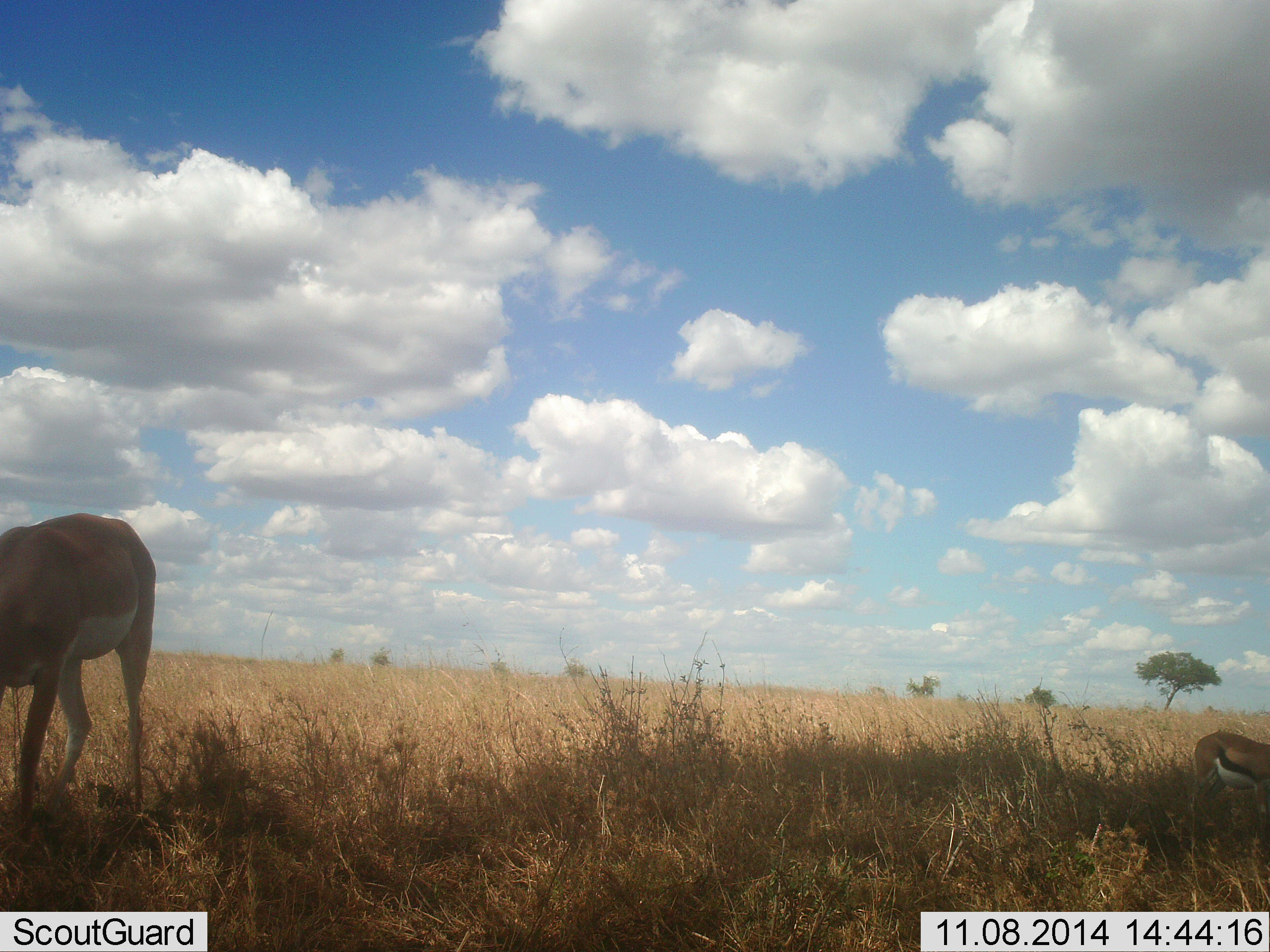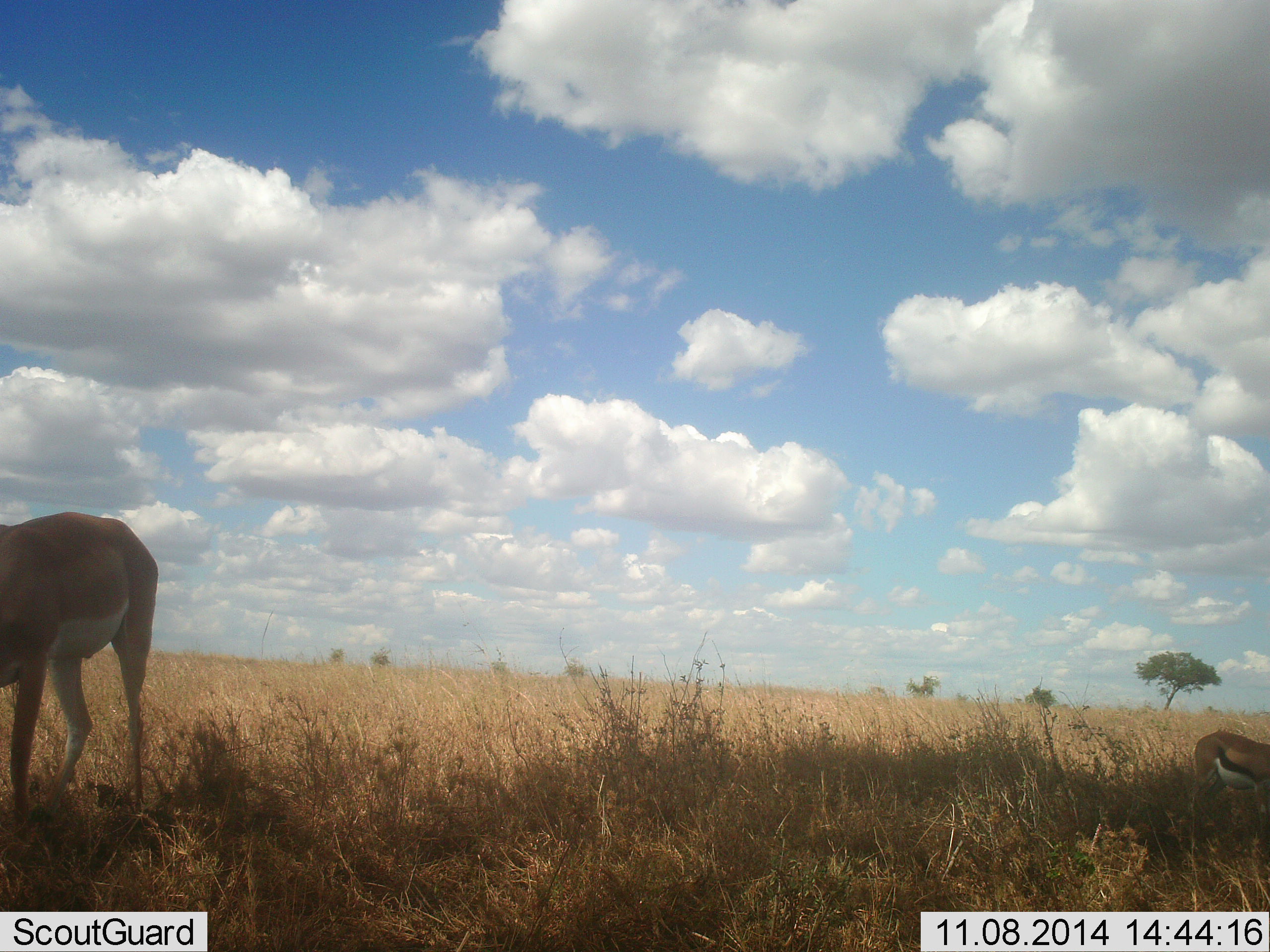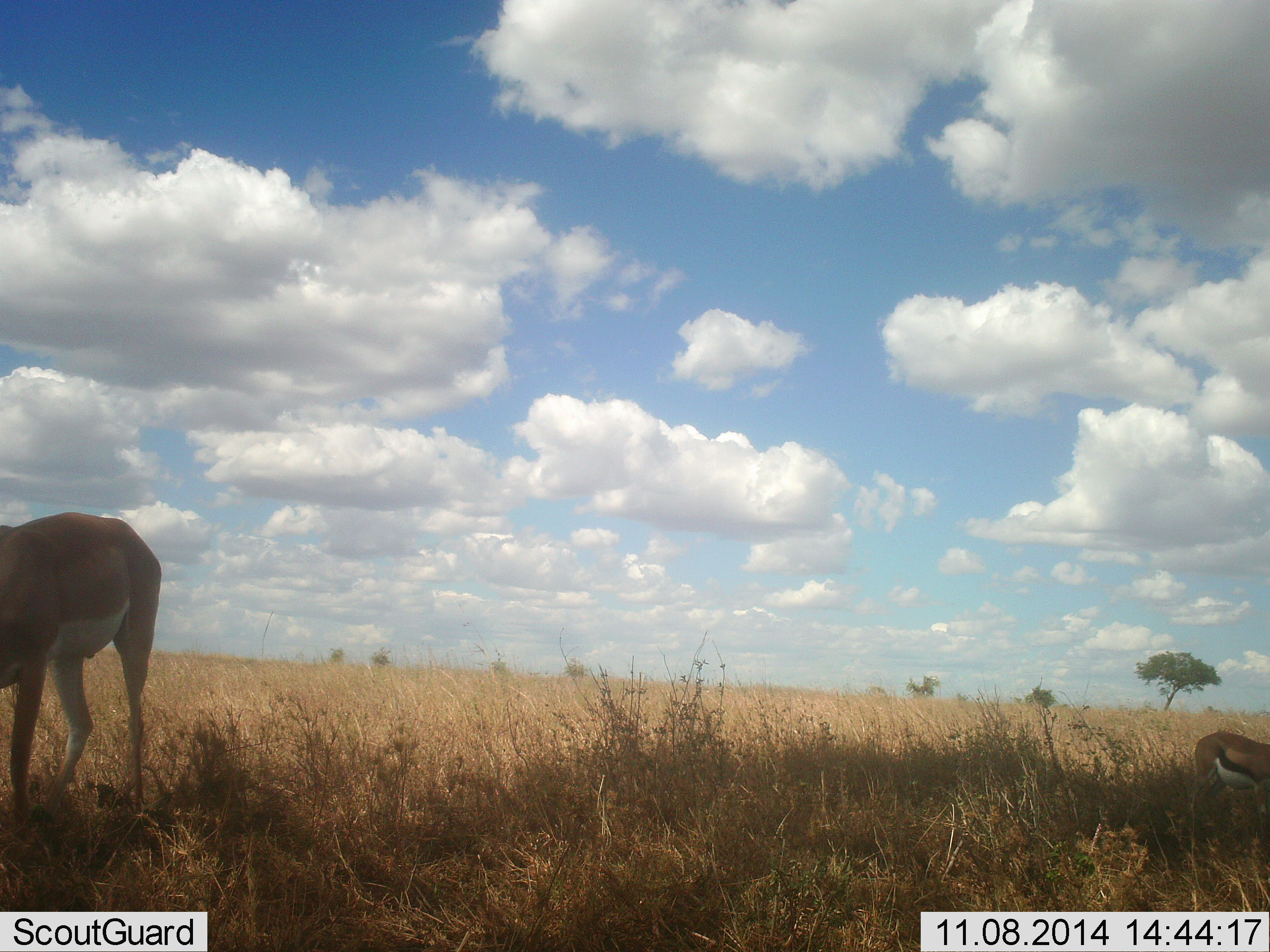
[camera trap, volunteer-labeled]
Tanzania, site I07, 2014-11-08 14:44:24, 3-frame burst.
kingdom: Animalia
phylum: Chordata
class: Mammalia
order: Artiodactyla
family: Bovidae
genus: Nanger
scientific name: Nanger granti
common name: grant's gazelle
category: gazellegrants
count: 1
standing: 77%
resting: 0%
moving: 8%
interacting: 0%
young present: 8%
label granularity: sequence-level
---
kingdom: Animalia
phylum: Chordata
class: Mammalia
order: Artiodactyla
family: Bovidae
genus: Eudorcas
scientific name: Eudorcas thomsonii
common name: thomson's gazelle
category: gazellethomsons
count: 1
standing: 73%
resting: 0%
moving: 0%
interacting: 0%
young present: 0%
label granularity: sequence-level